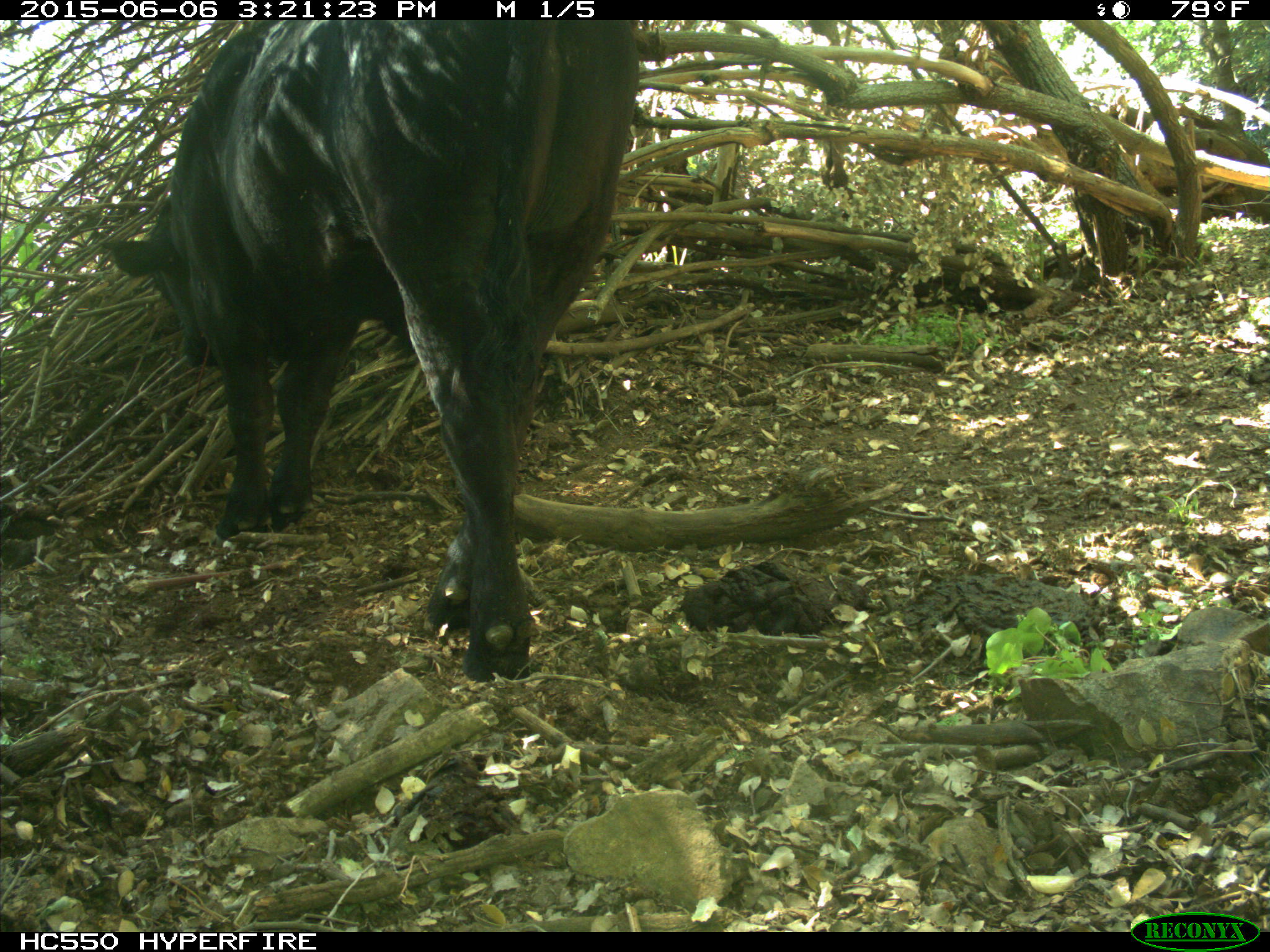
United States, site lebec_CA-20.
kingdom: Animalia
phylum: Chordata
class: Mammalia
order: Artiodactyla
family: Bovidae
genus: Bos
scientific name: Bos taurus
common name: domestic cow